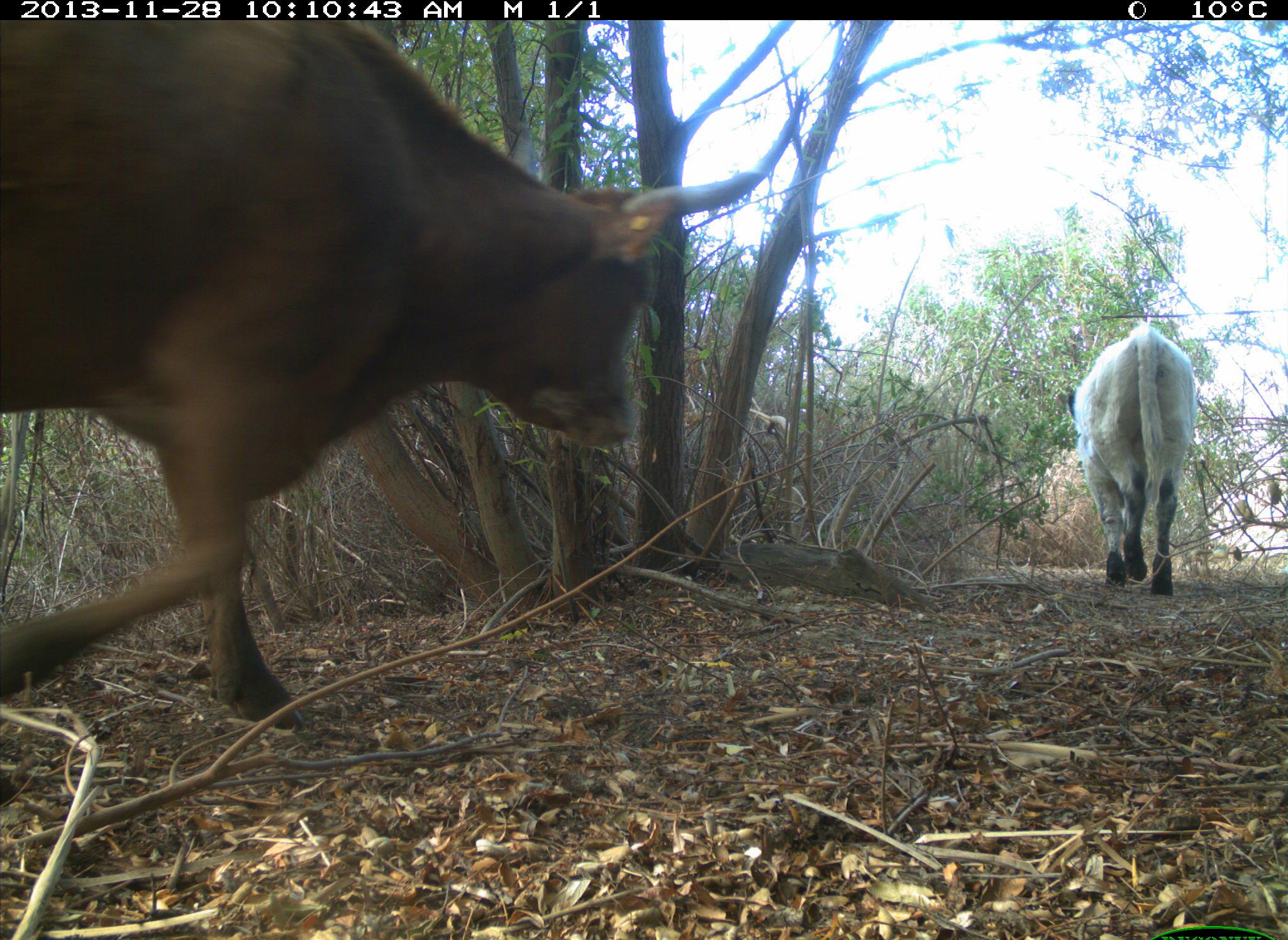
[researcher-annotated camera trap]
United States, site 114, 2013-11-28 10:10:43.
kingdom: Animalia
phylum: Chordata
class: Mammalia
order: Artiodactyla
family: Bovidae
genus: Bos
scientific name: Bos taurus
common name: cow